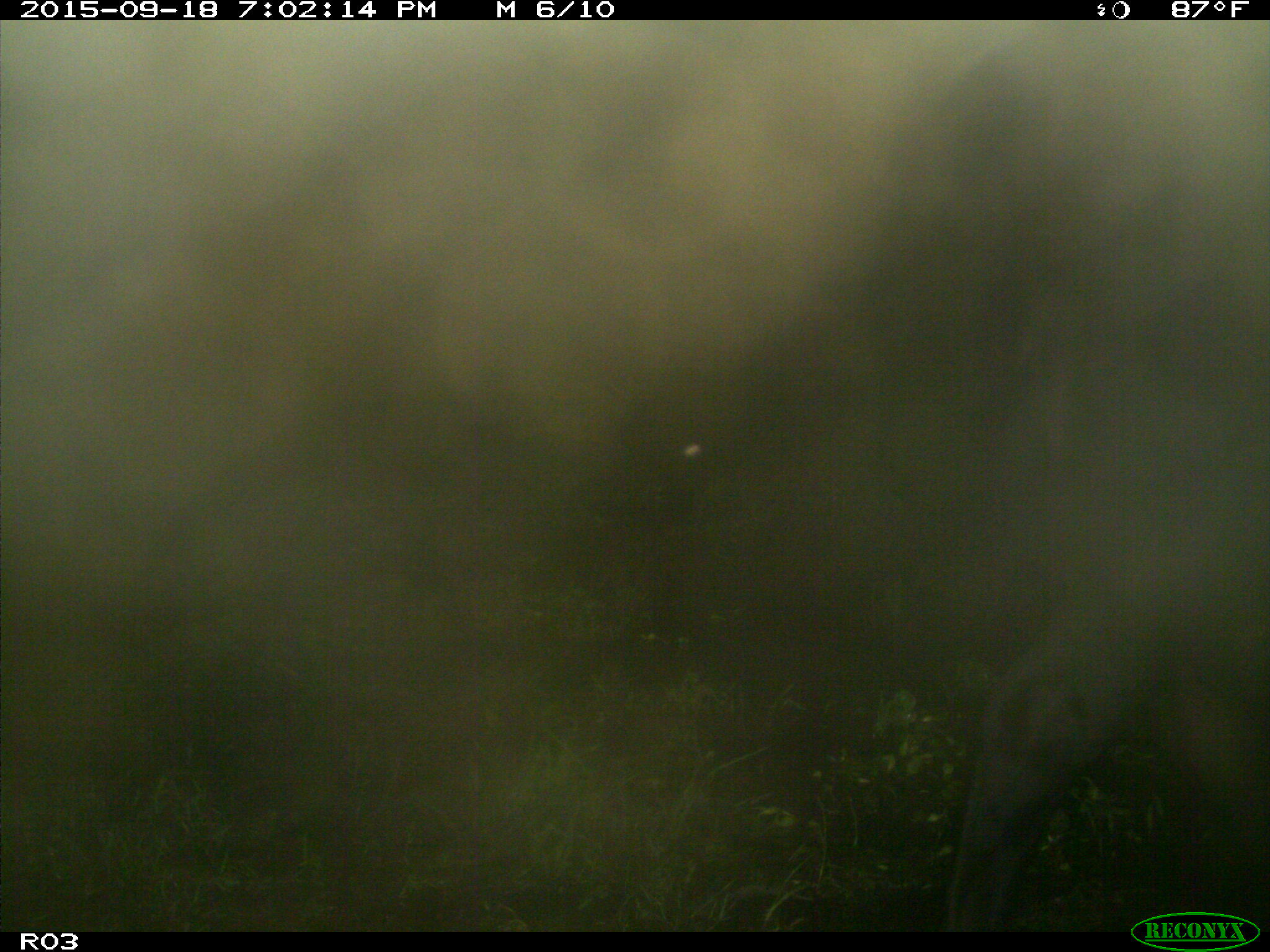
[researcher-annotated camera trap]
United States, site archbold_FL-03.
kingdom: Animalia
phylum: Chordata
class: Mammalia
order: Artiodactyla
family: Bovidae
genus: Bos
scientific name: Bos taurus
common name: domestic cow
Bos taurus (domestic cow).